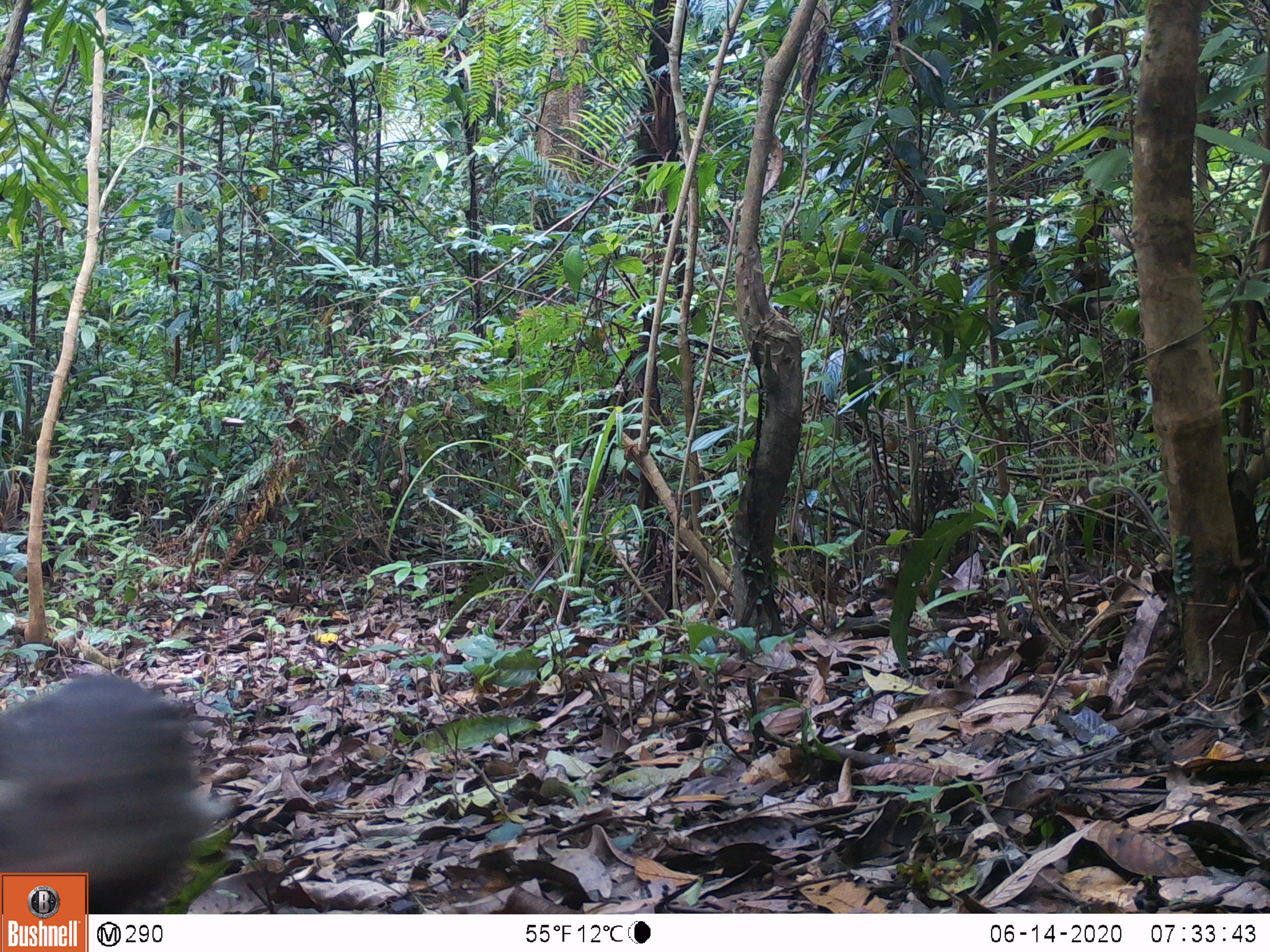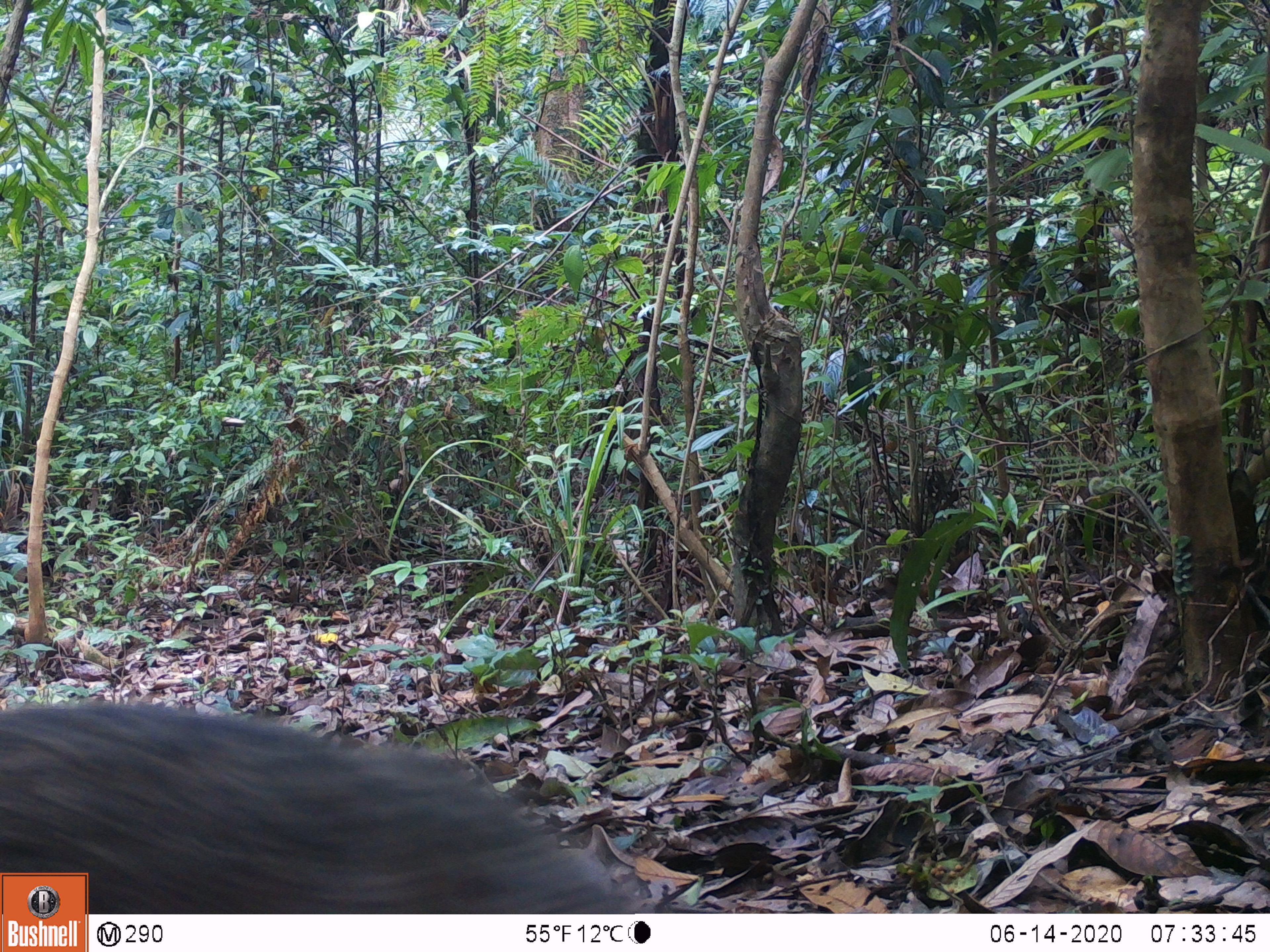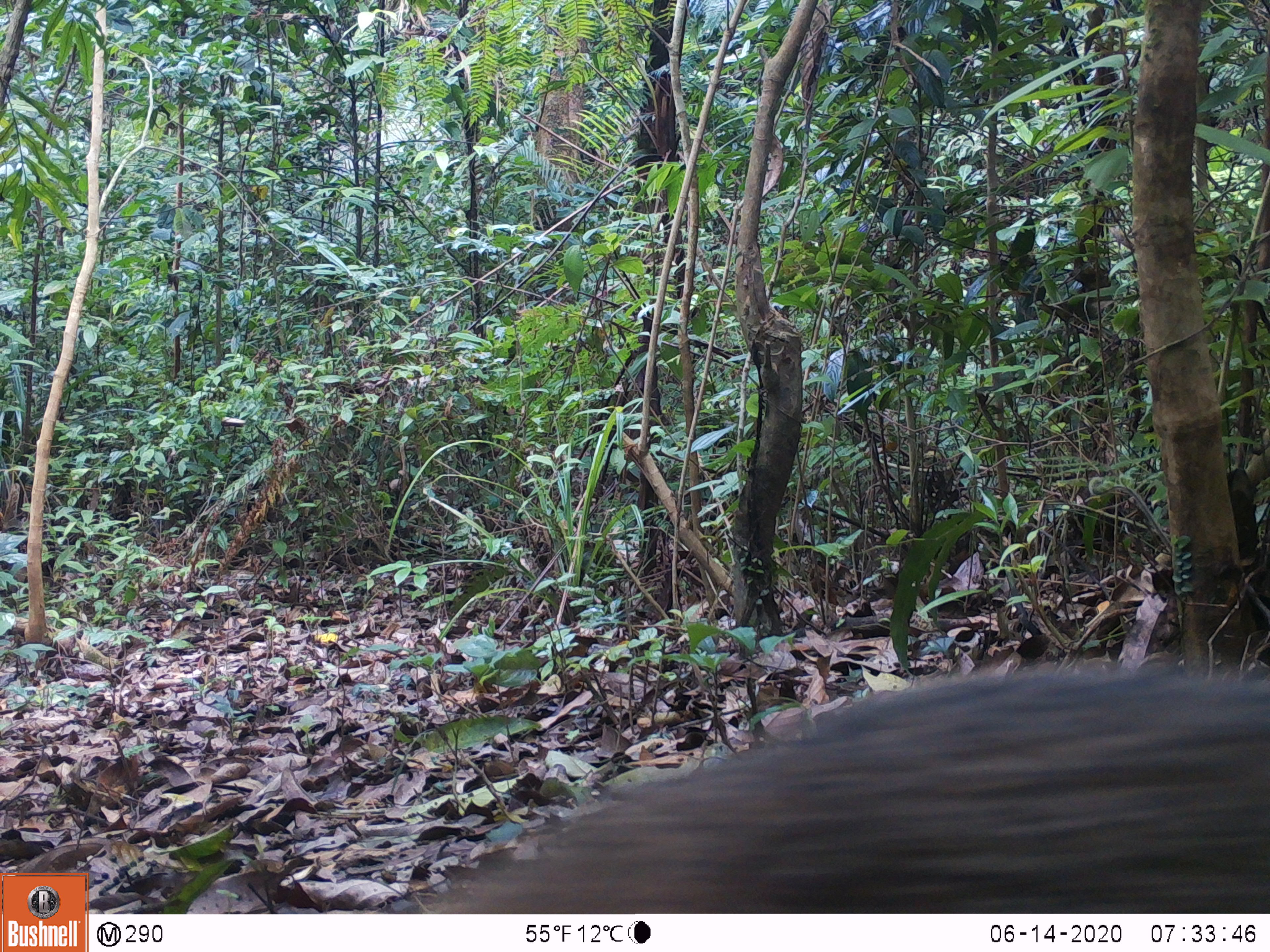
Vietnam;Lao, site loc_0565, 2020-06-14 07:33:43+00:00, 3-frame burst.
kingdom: Animalia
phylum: Chordata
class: Mammalia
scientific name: Mammalia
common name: mammal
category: unidentified small mammal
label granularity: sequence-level